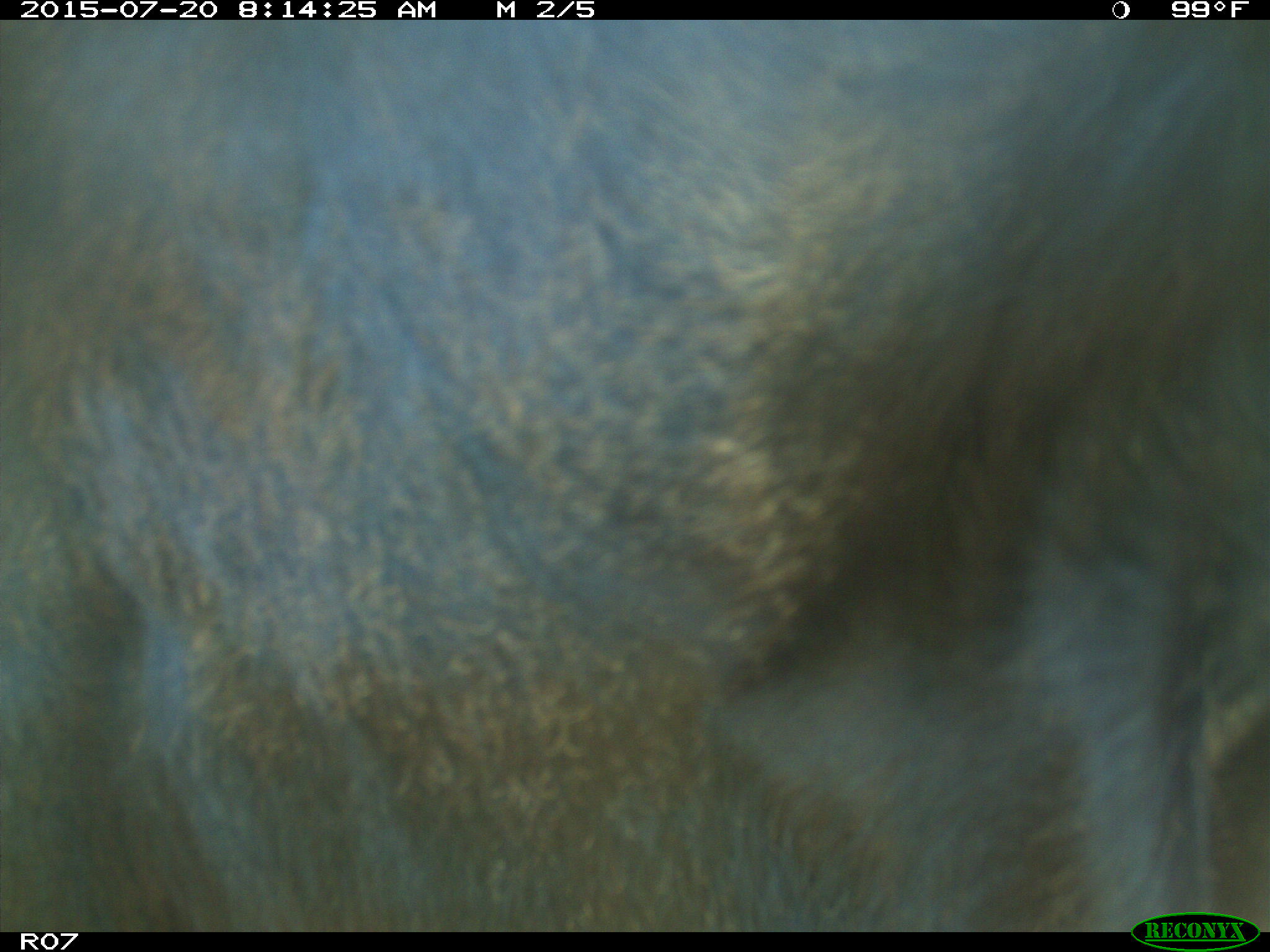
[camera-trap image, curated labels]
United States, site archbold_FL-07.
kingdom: Animalia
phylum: Chordata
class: Mammalia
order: Artiodactyla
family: Bovidae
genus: Bos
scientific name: Bos taurus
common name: domestic cow